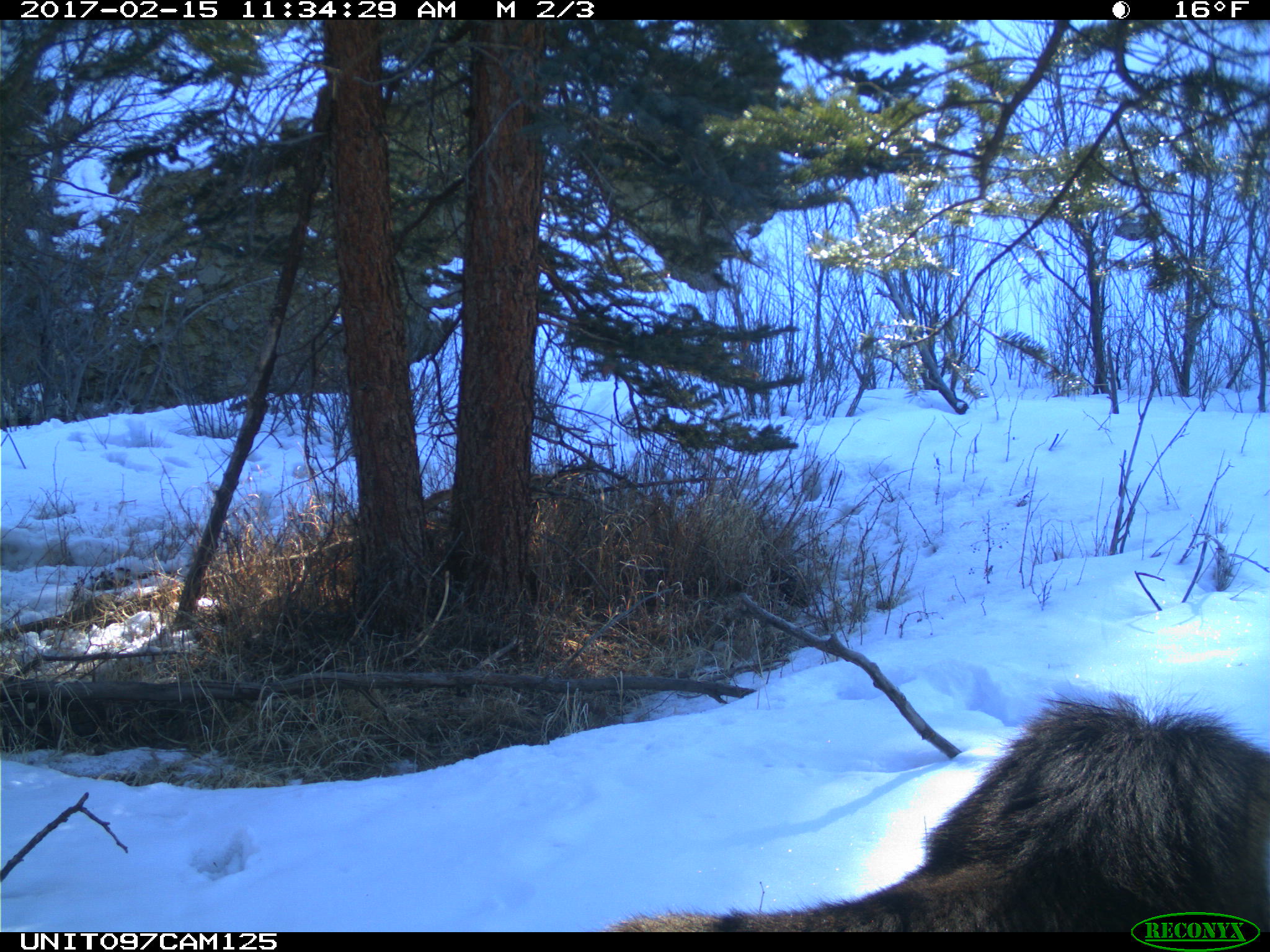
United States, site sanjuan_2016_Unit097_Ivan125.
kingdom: Animalia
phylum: Chordata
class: Mammalia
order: Artiodactyla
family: Cervidae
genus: Alces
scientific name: Alces alces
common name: moose